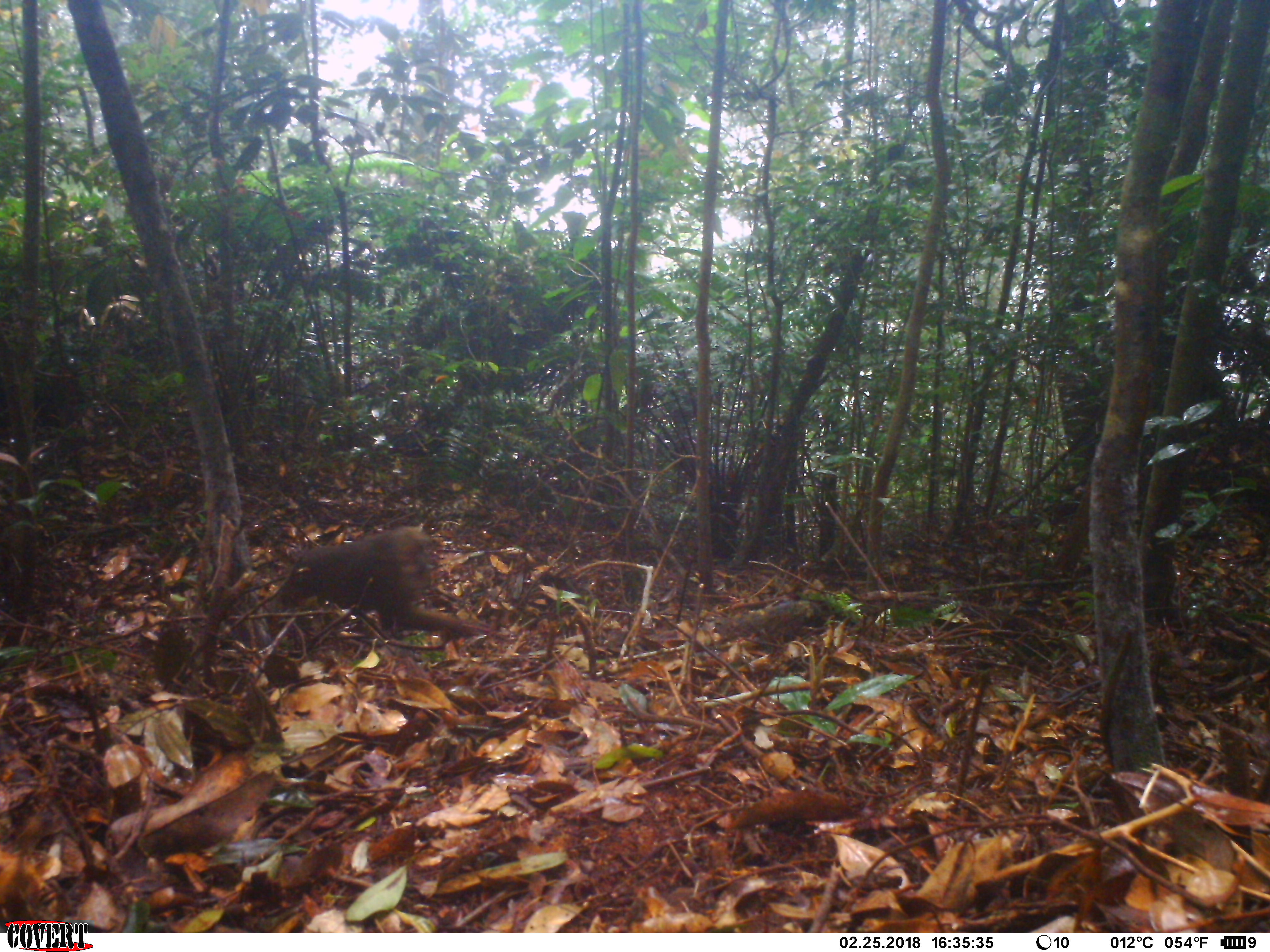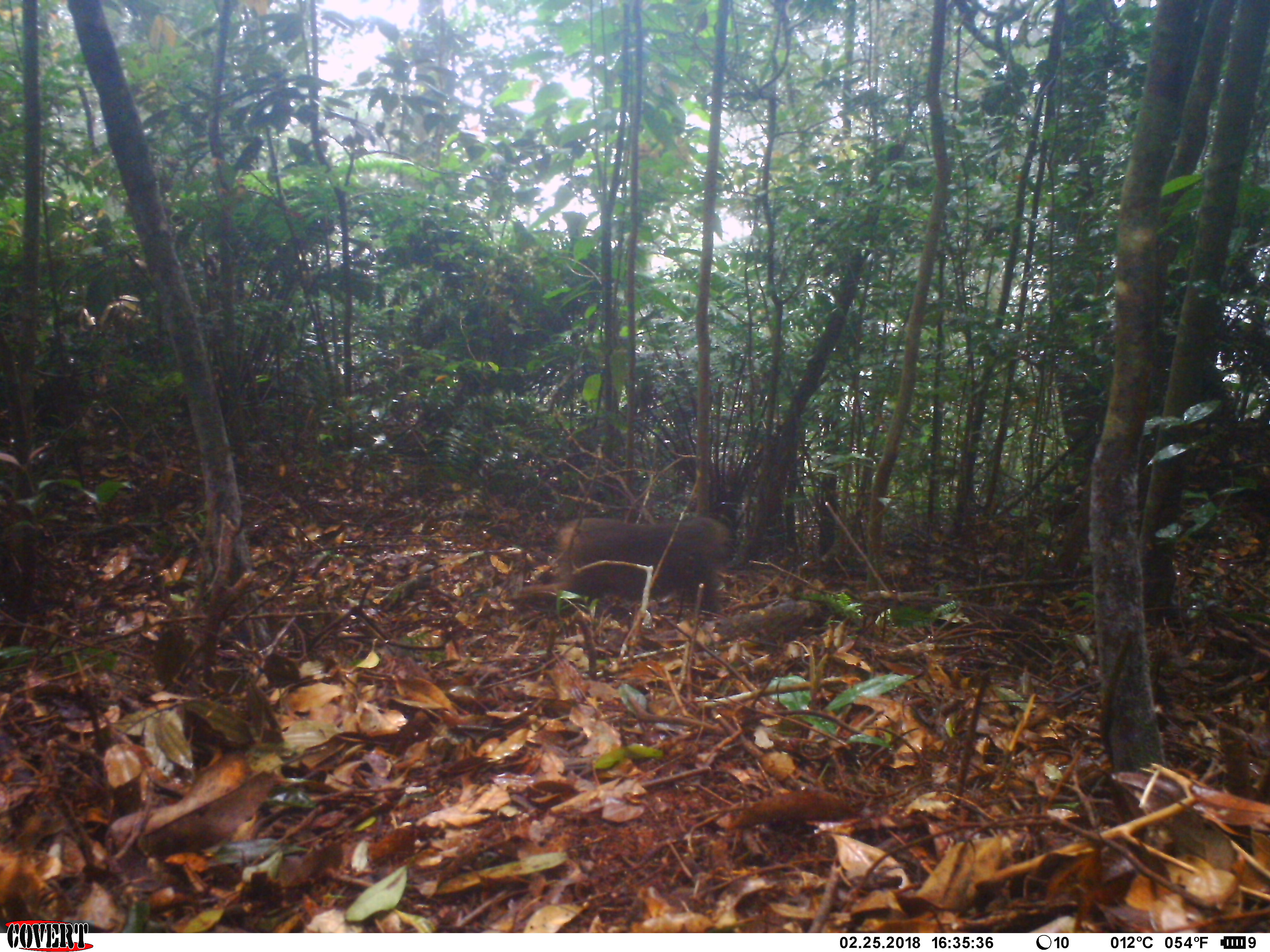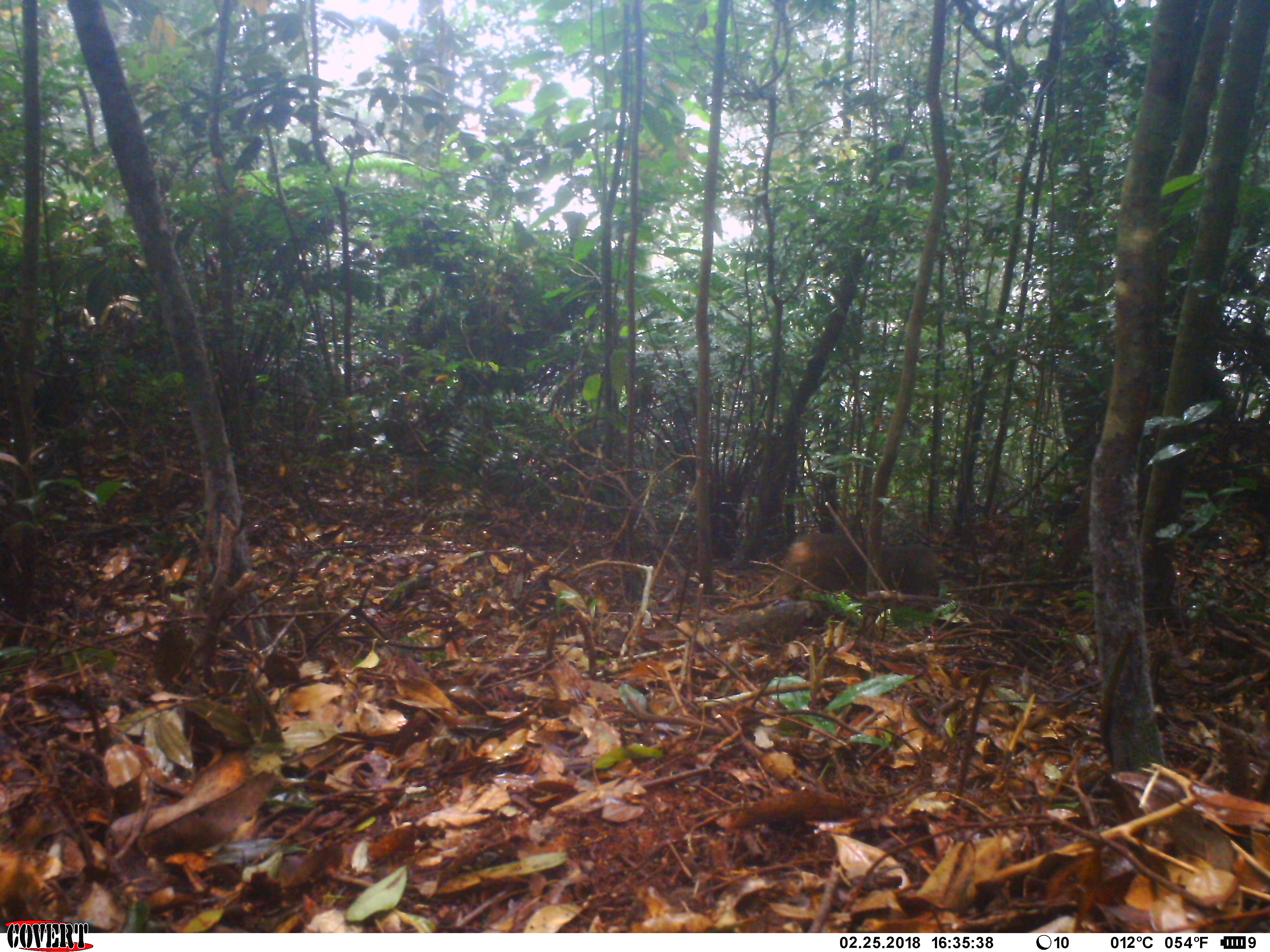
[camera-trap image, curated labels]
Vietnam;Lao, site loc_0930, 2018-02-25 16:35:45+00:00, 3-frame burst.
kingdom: Animalia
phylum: Chordata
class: Mammalia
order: Primates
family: Cercopithecidae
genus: Macaca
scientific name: Macaca arctoides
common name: stump-tailed macaque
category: stump tailed macaque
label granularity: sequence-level